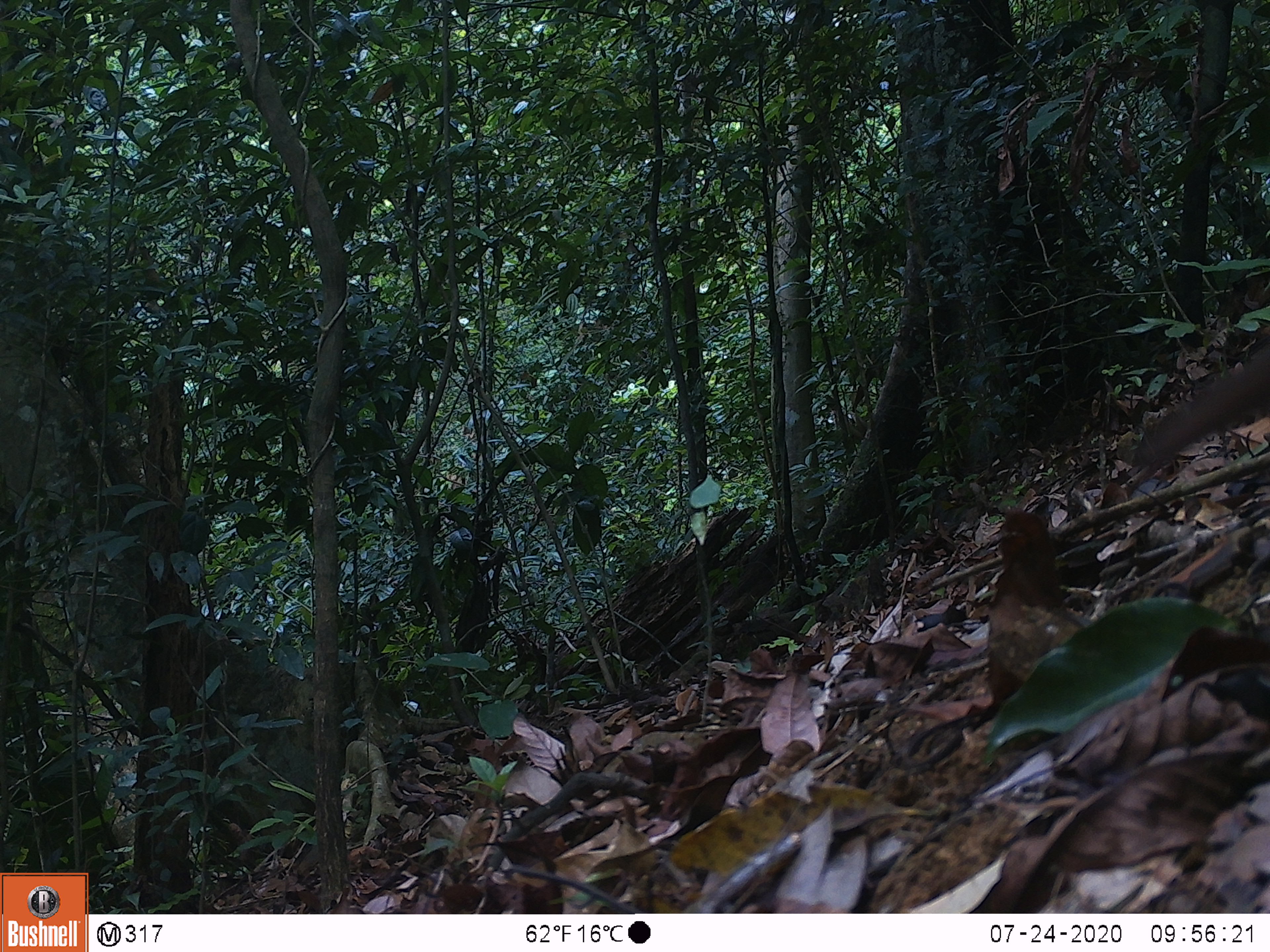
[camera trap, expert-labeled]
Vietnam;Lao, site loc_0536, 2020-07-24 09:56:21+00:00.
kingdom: Animalia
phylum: Chordata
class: Mammalia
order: Carnivora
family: Mustelidae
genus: Mustela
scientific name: Mustela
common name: weasel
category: unidentified weasel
Unidentified weasel (weasel) (Mustela). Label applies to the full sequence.